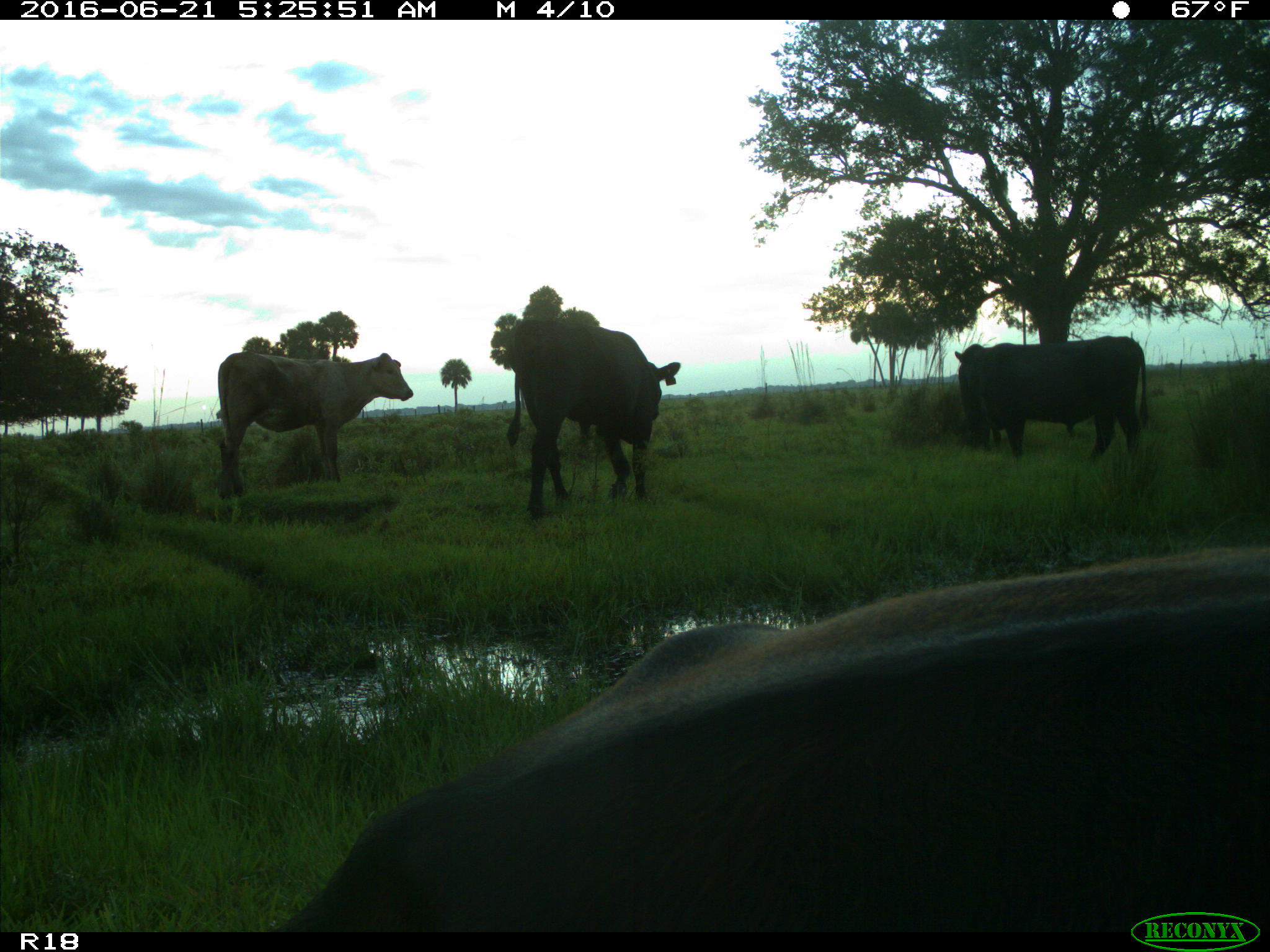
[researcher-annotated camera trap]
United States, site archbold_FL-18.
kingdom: Animalia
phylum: Chordata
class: Mammalia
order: Artiodactyla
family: Bovidae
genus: Bos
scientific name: Bos taurus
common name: domestic cow